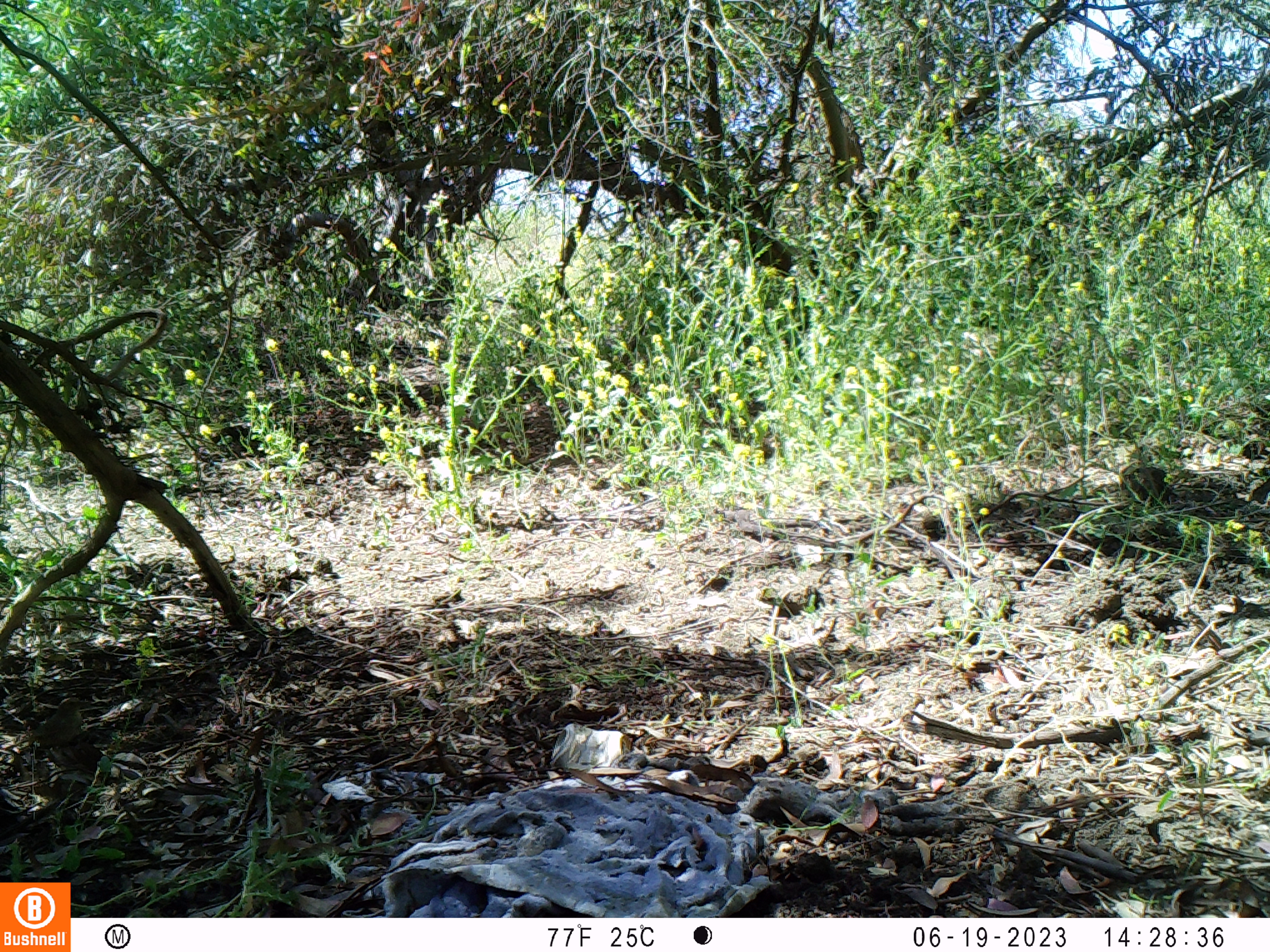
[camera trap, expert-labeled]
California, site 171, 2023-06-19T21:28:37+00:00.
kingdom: Animalia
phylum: Chordata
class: Aves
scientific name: Aves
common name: bird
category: unknown bird